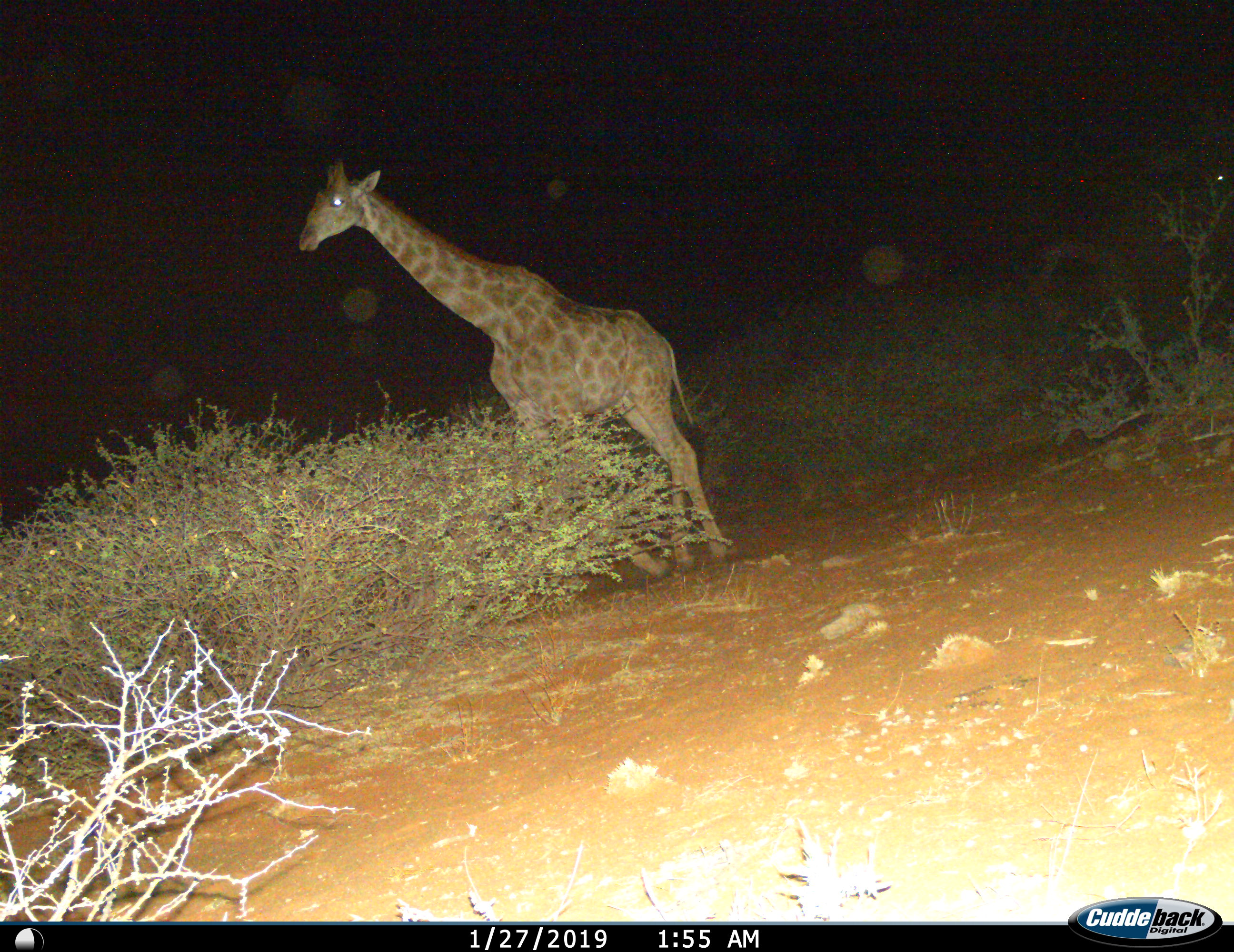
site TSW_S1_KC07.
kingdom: Animalia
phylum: Chordata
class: Mammalia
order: Artiodactyla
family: Giraffidae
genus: Giraffa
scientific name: Giraffa camelopardalis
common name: giraffe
Giraffe (Giraffa camelopardalis), count 1. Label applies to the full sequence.